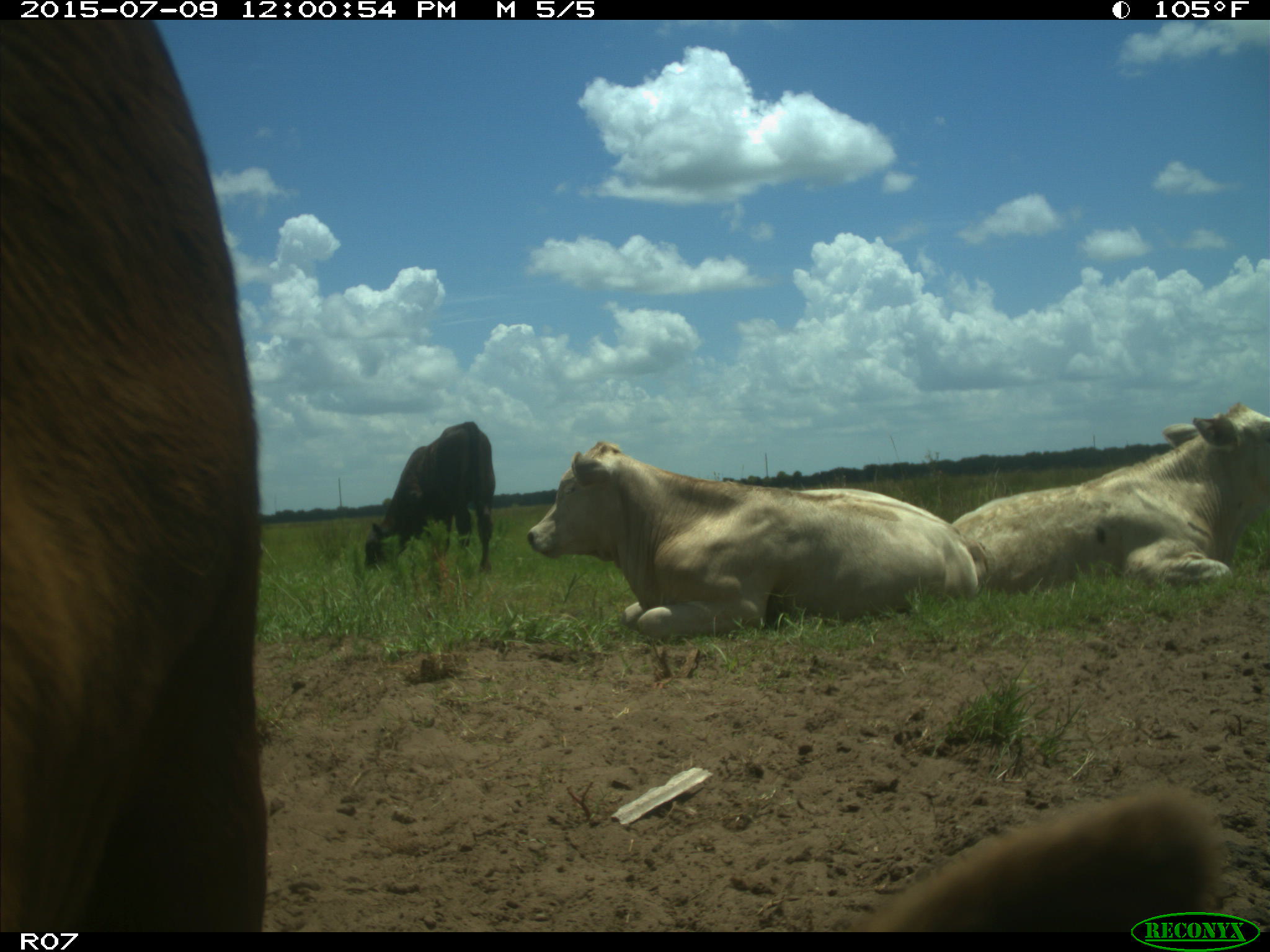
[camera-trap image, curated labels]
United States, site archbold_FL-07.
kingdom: Animalia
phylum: Chordata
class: Mammalia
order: Artiodactyla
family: Bovidae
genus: Bos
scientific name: Bos taurus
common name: domestic cow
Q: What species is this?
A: Bos taurus (domestic cow).